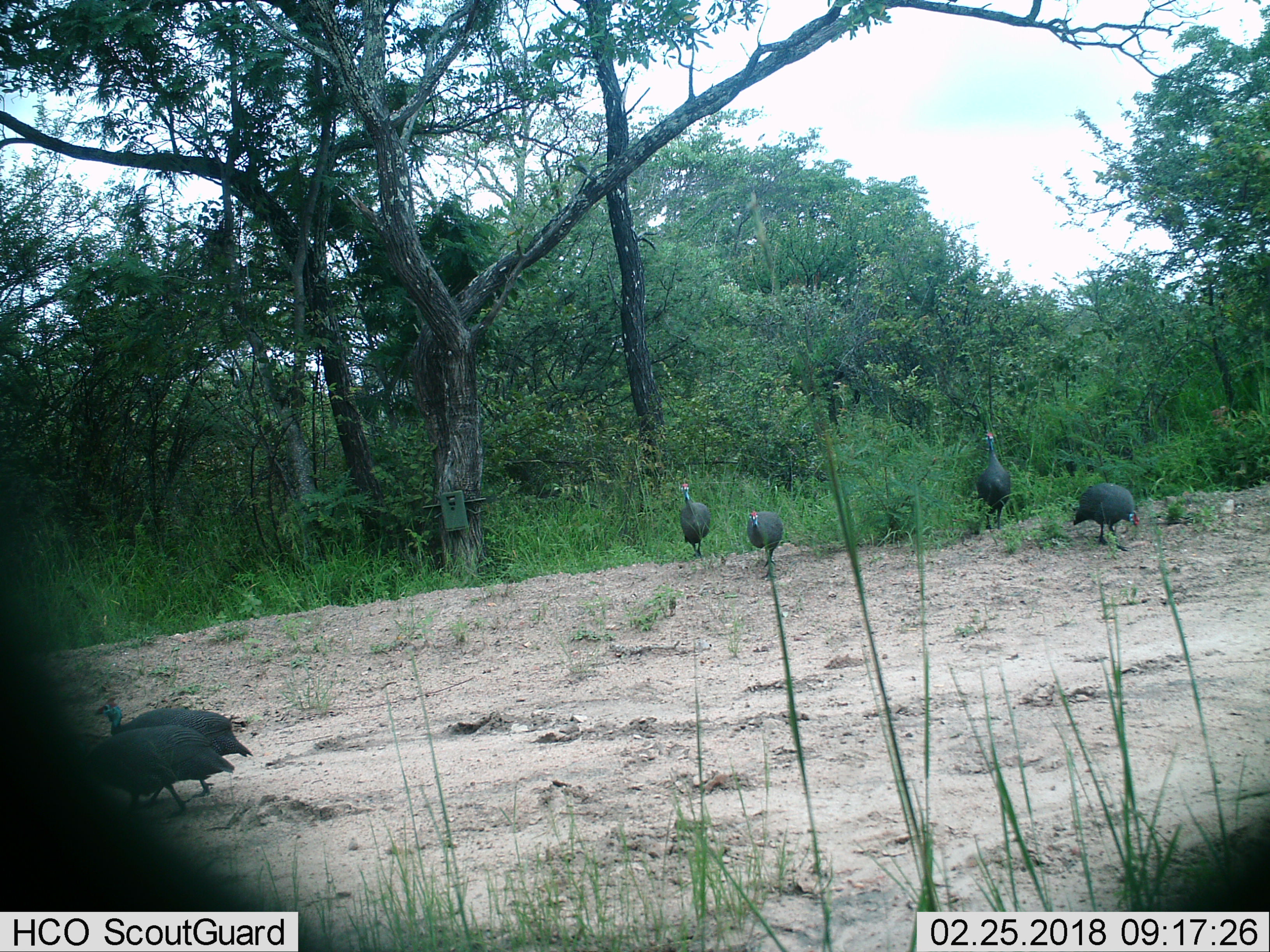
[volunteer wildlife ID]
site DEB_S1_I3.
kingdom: Animalia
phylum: Chordata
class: Aves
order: Galliformes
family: Numididae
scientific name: Numididae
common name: guineafowl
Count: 6.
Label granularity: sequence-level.